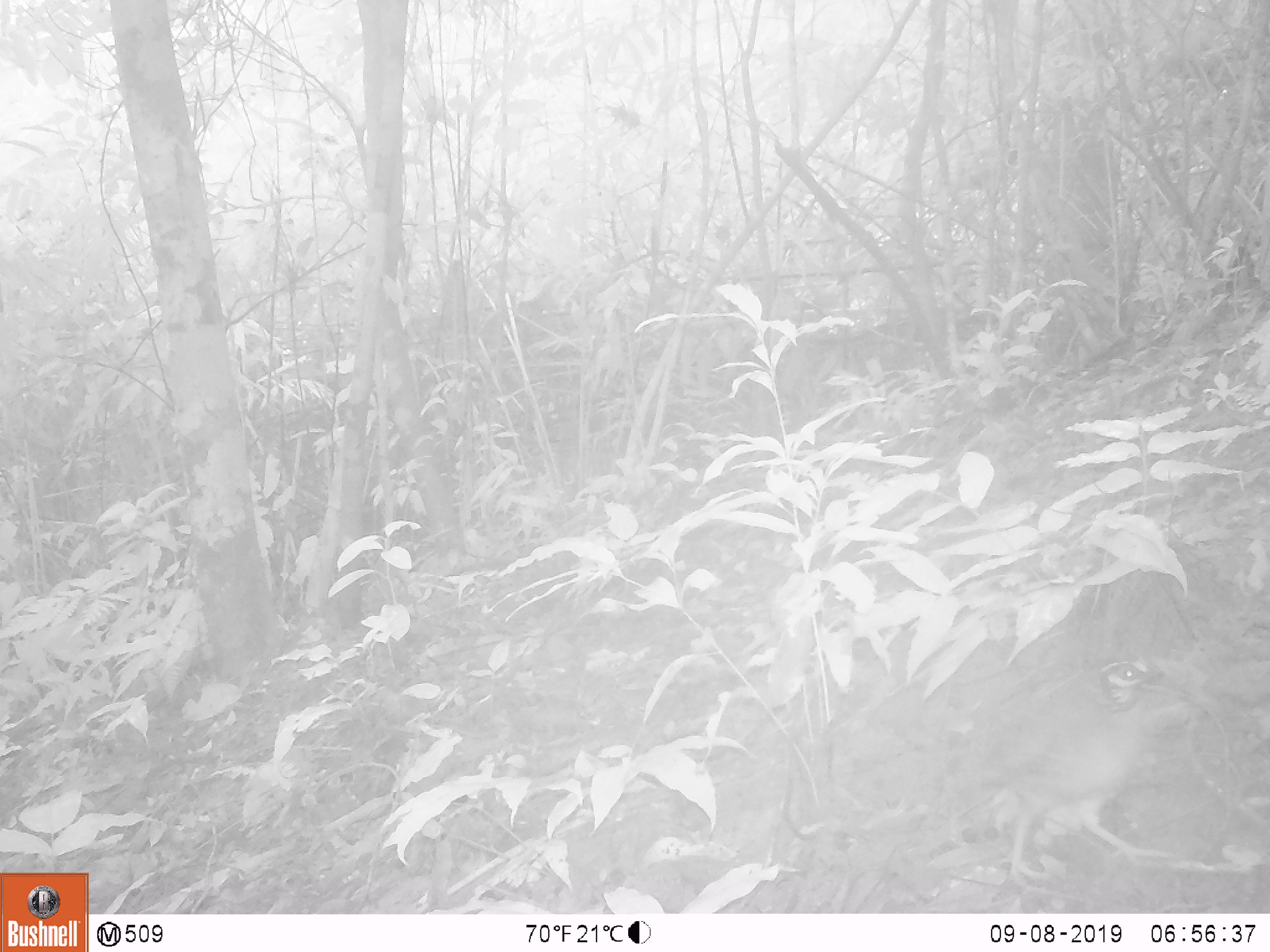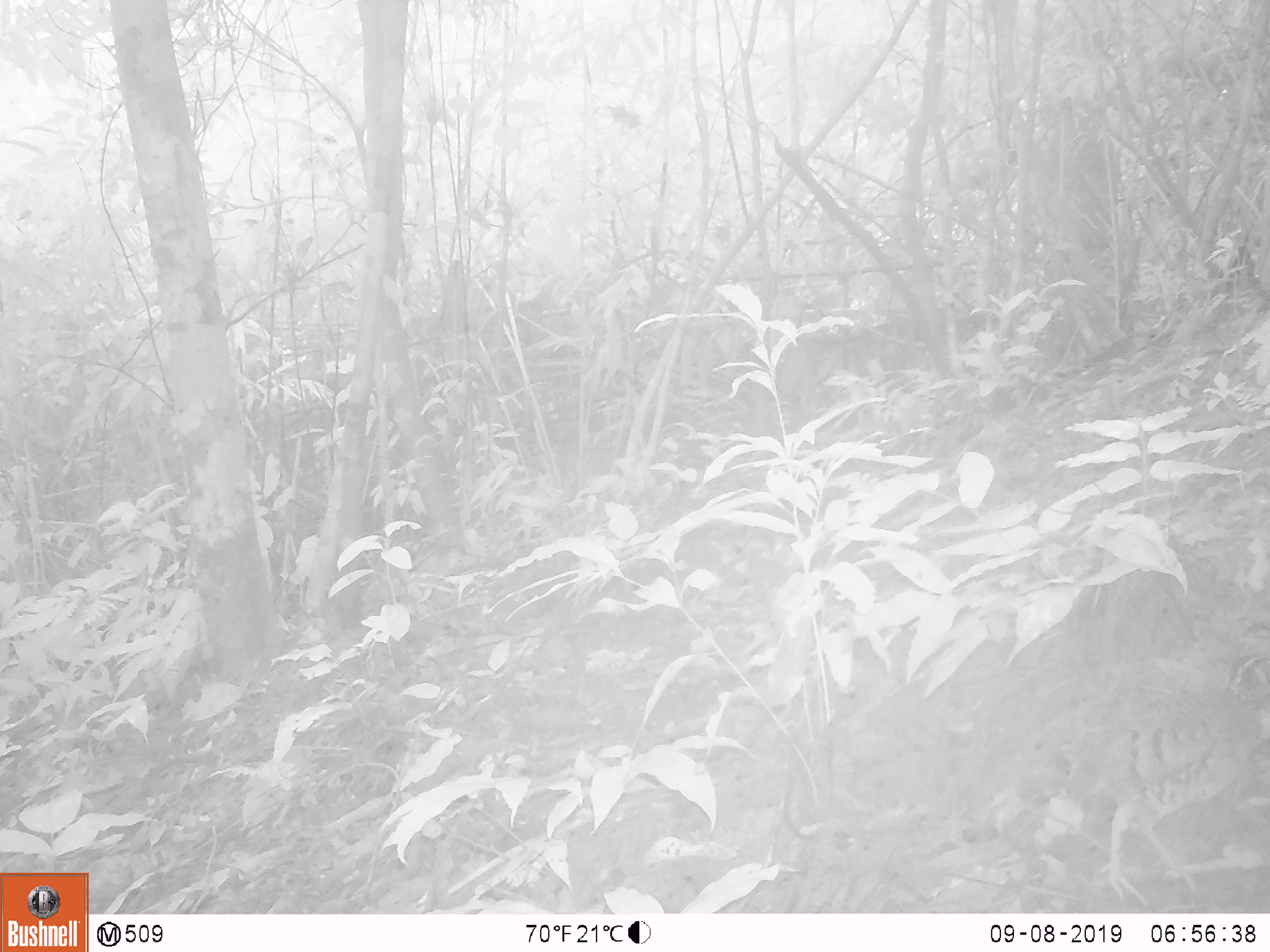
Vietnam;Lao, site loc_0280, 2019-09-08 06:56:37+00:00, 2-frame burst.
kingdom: Animalia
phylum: Chordata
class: Aves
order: Galliformes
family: Phasianidae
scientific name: Phasianidae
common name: partridge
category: unidentified partridge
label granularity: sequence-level